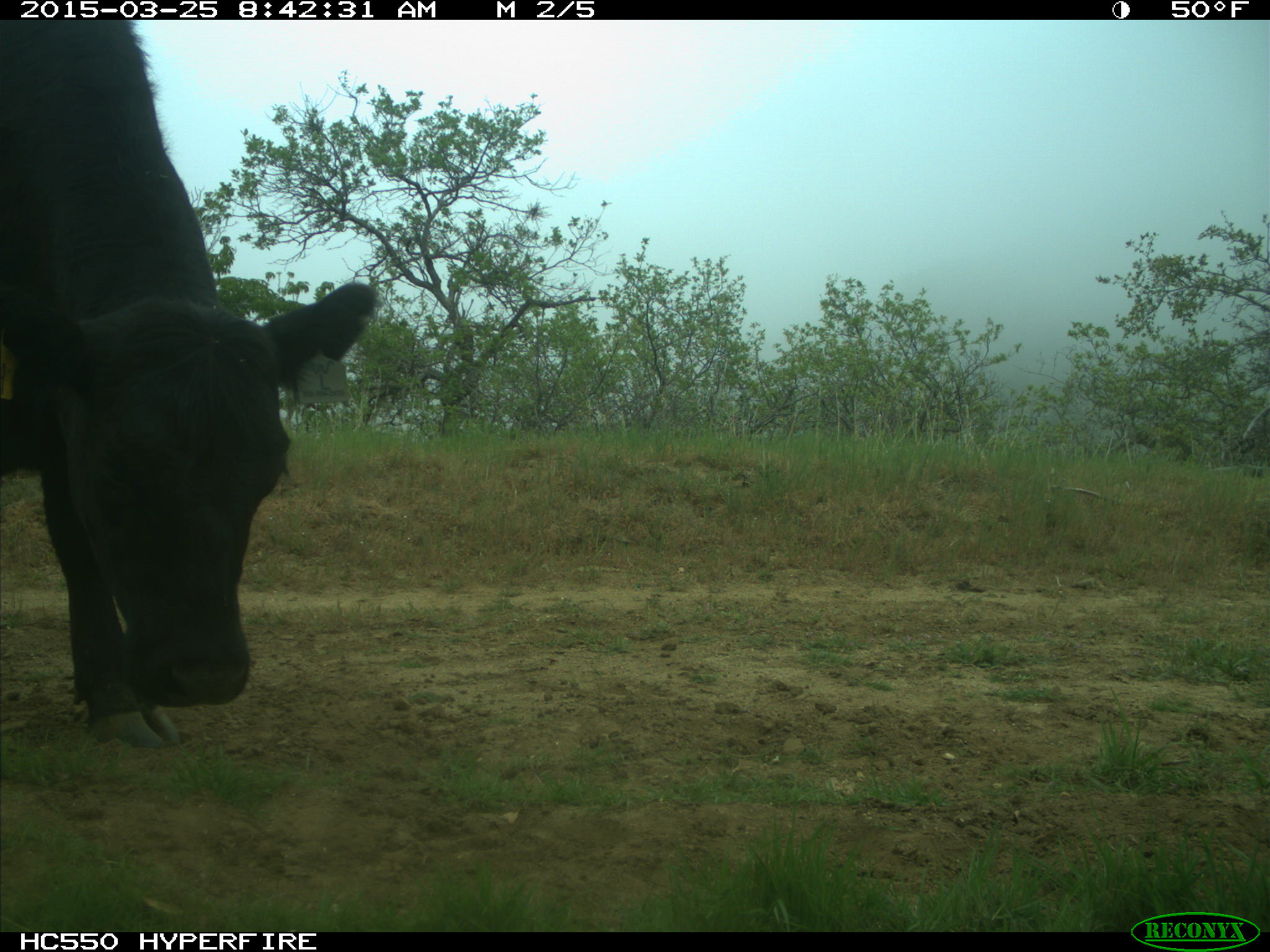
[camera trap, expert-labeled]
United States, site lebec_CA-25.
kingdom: Animalia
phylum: Chordata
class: Mammalia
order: Artiodactyla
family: Bovidae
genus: Bos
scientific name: Bos taurus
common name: domestic cow